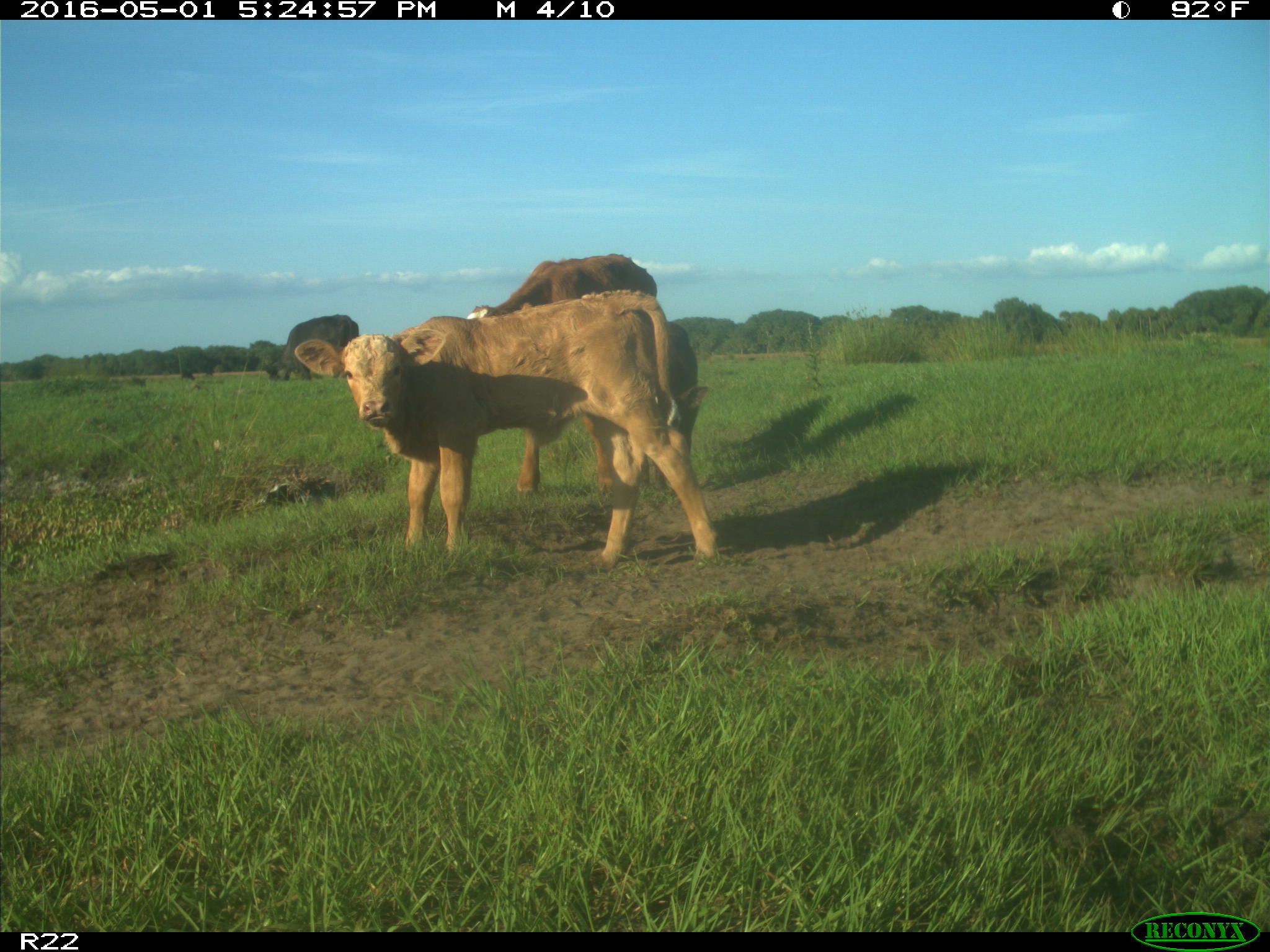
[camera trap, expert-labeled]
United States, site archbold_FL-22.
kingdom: Animalia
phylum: Chordata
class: Mammalia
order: Artiodactyla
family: Bovidae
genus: Bos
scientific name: Bos taurus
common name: domestic cow